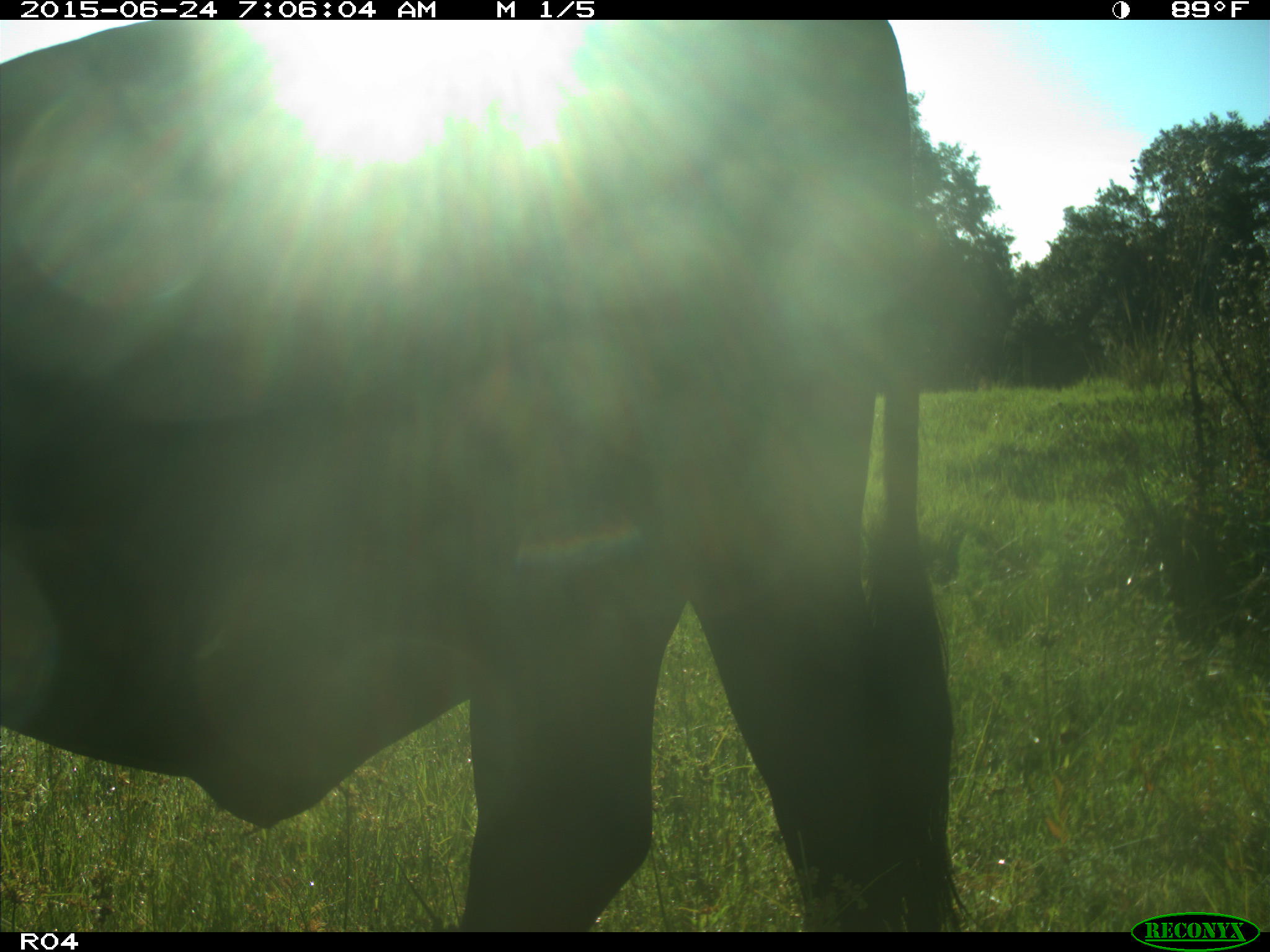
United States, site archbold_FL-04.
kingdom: Animalia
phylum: Chordata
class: Mammalia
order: Artiodactyla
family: Bovidae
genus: Bos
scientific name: Bos taurus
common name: domestic cow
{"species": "Bos taurus (domestic cow)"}